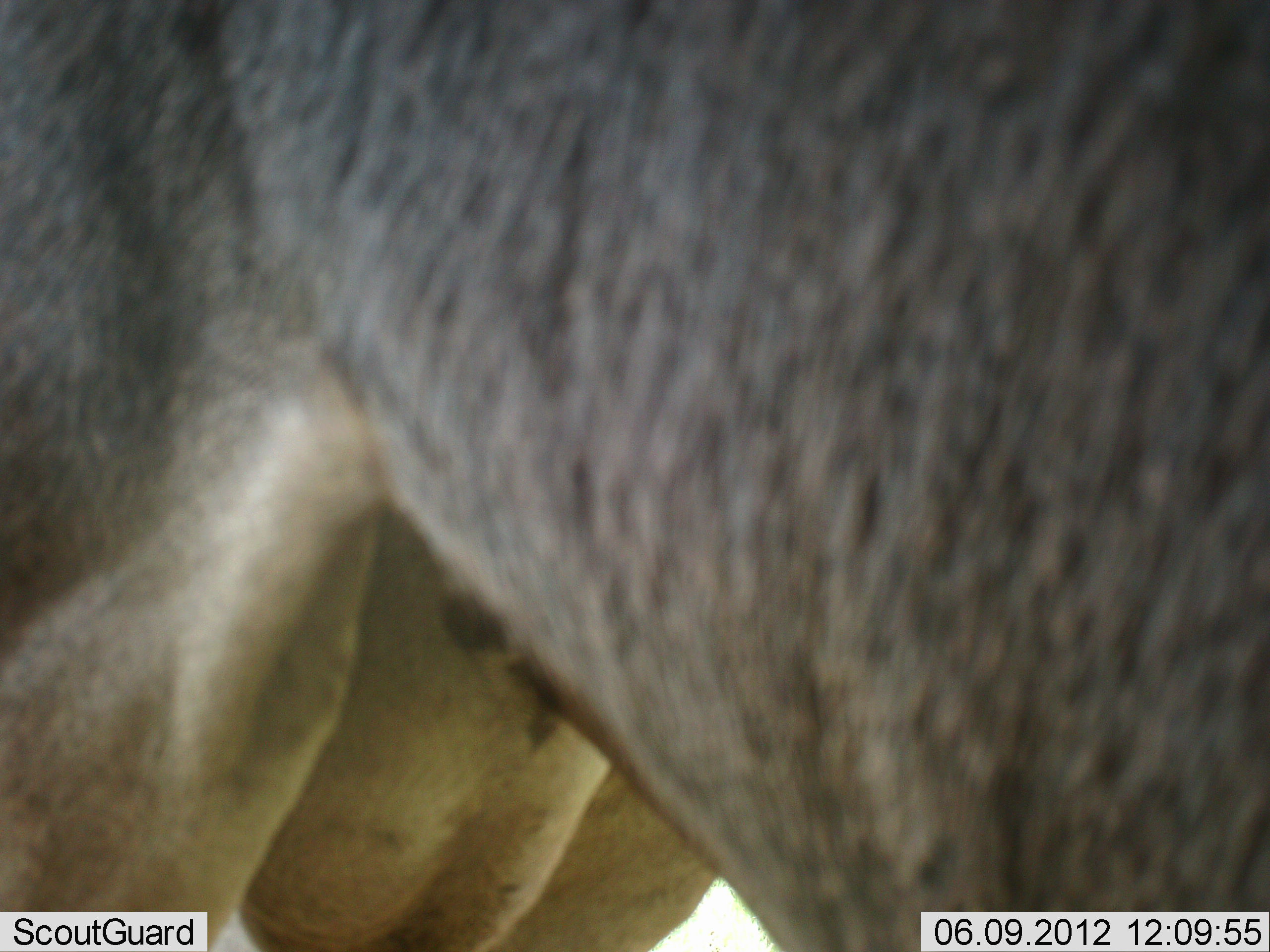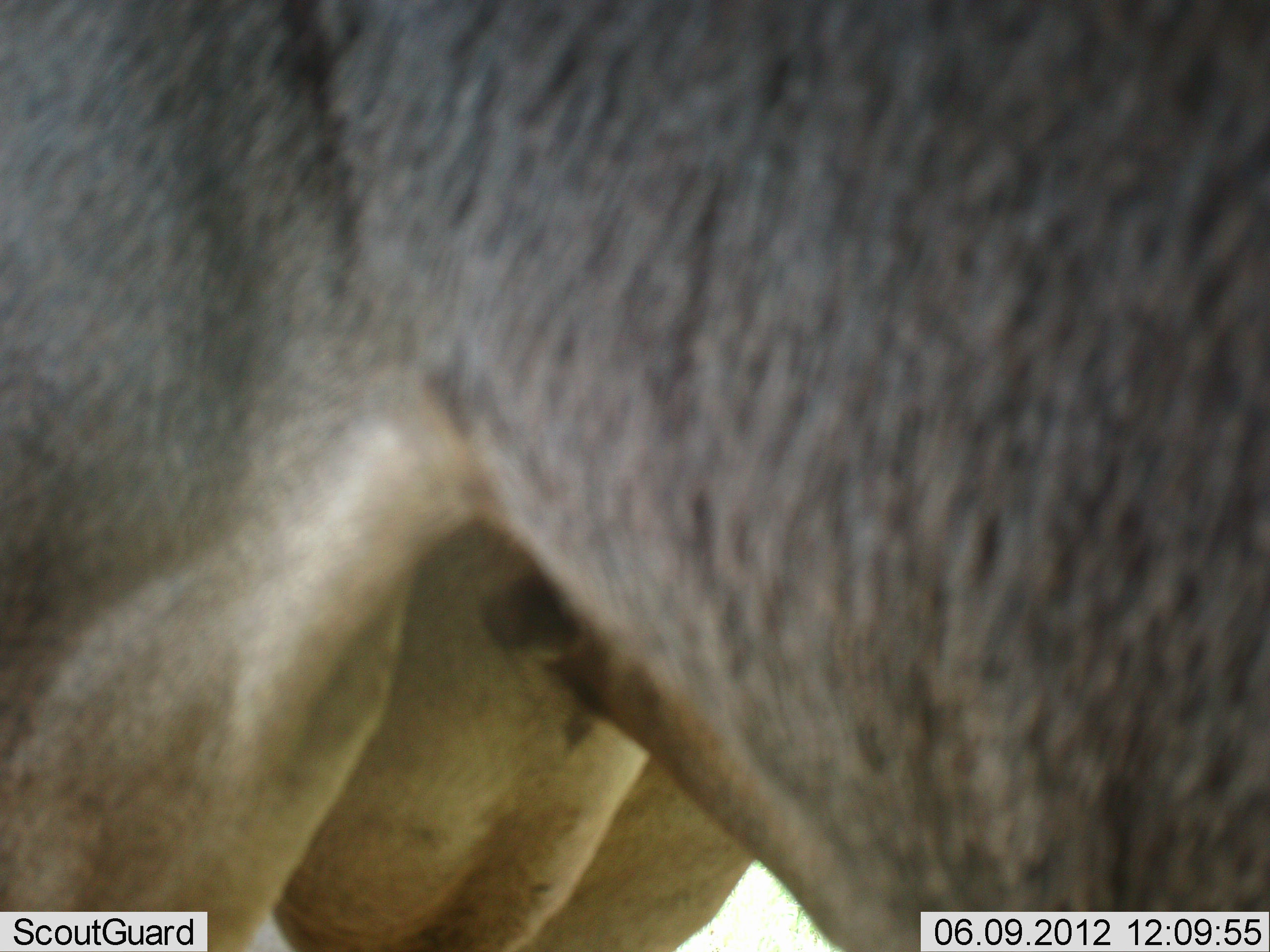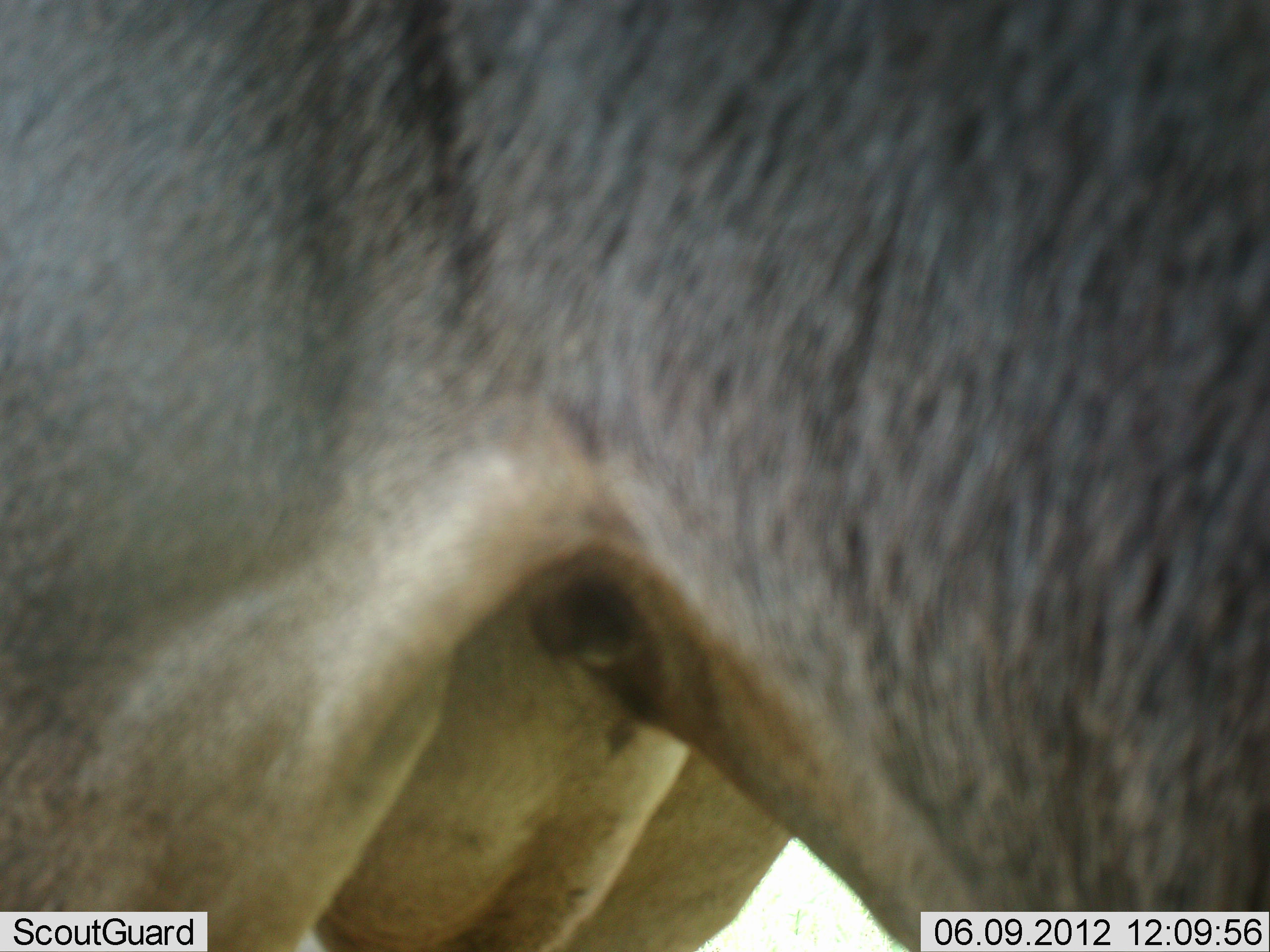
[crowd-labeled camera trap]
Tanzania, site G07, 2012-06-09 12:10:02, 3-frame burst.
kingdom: Animalia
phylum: Chordata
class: Mammalia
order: Artiodactyla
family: Bovidae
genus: Connochaetes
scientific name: Connochaetes taurinus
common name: blue wildebeest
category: wildebeest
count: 1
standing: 100%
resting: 0%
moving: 0%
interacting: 0%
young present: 0%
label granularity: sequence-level